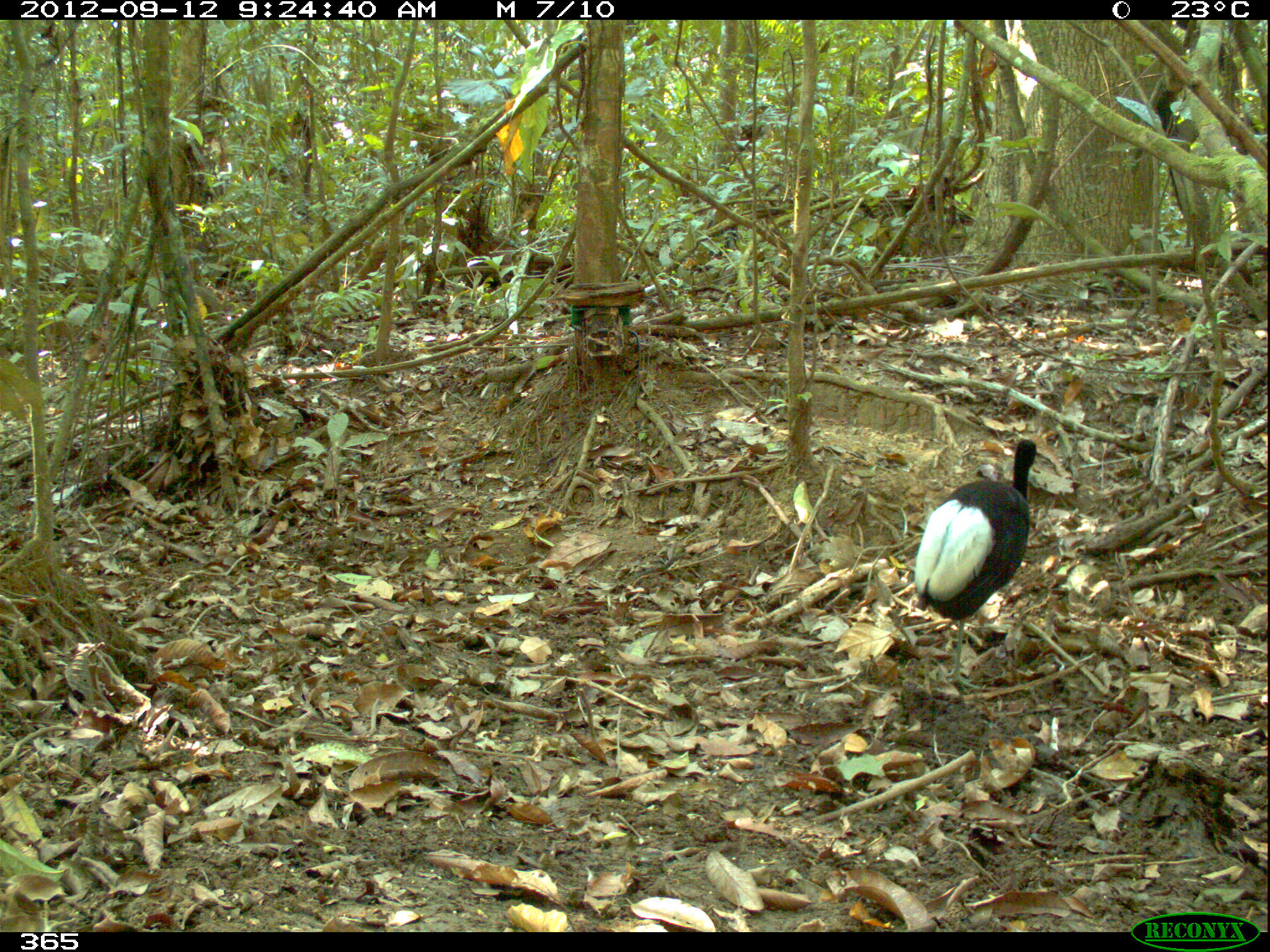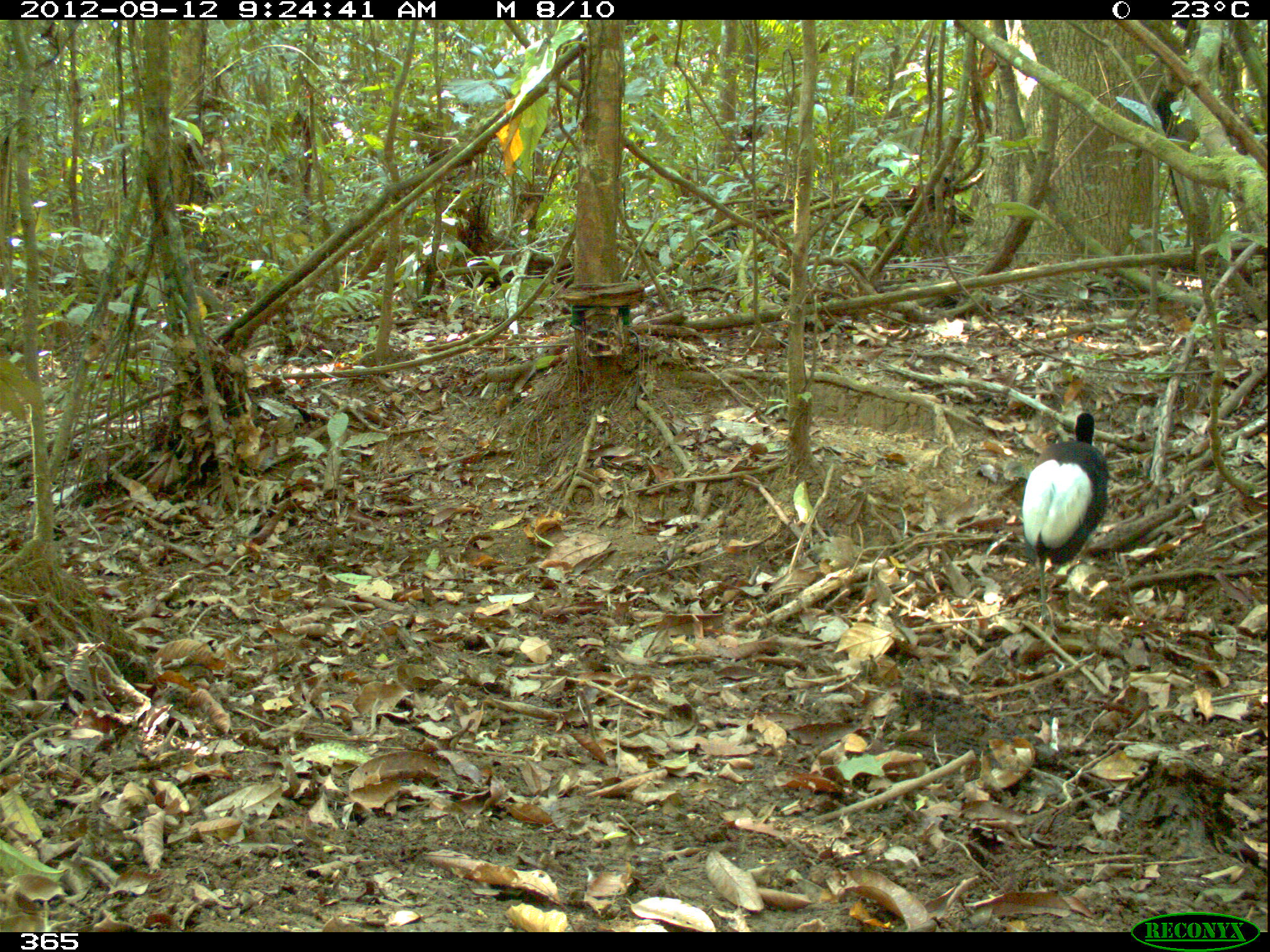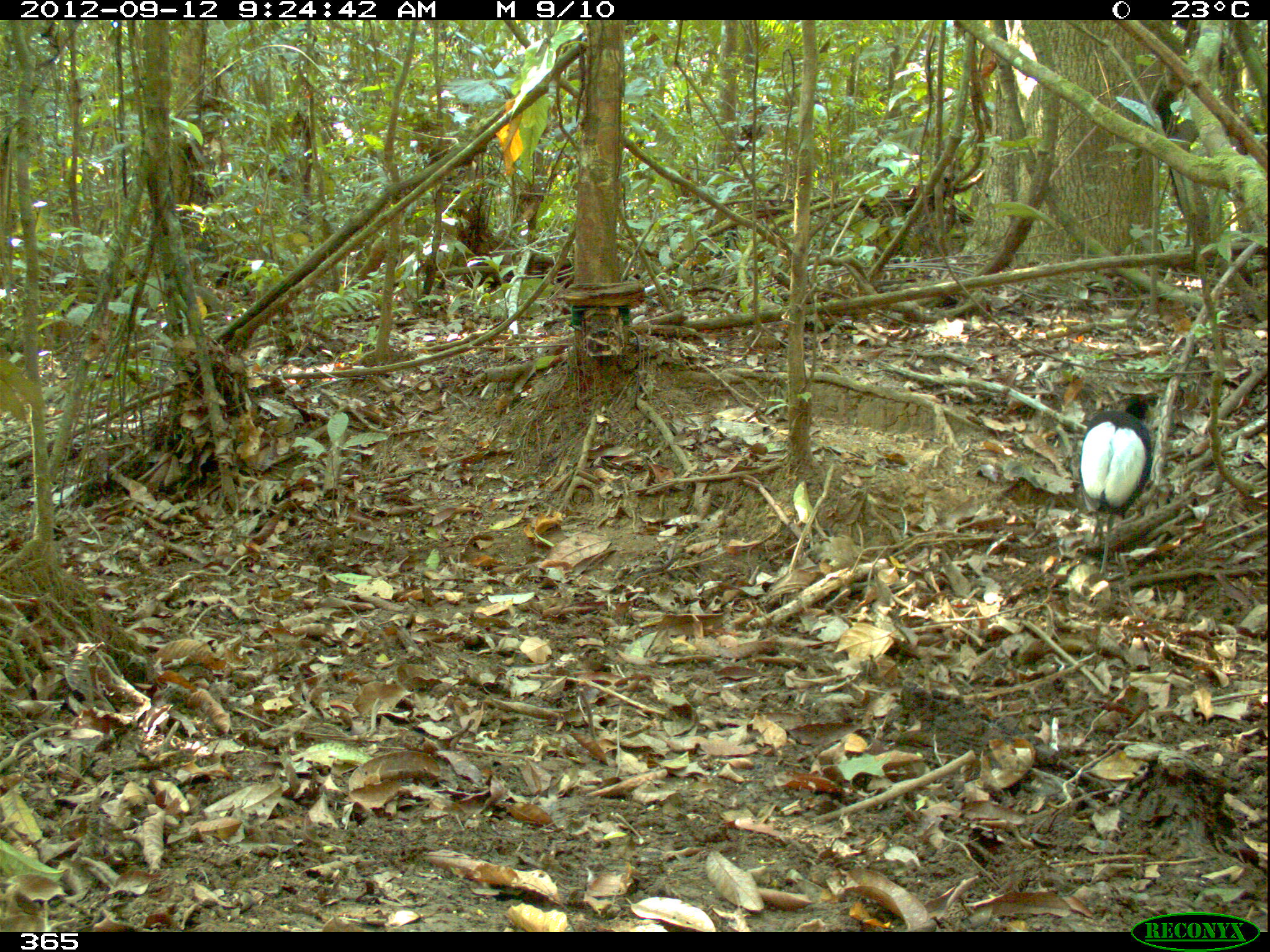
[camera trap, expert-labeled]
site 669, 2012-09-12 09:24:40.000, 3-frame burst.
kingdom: Animalia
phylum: Chordata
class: Aves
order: Gruiformes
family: Psophiidae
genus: Psophia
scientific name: Psophia leucoptera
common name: pale-winged trumpeter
Psophia leucoptera (pale-winged trumpeter).